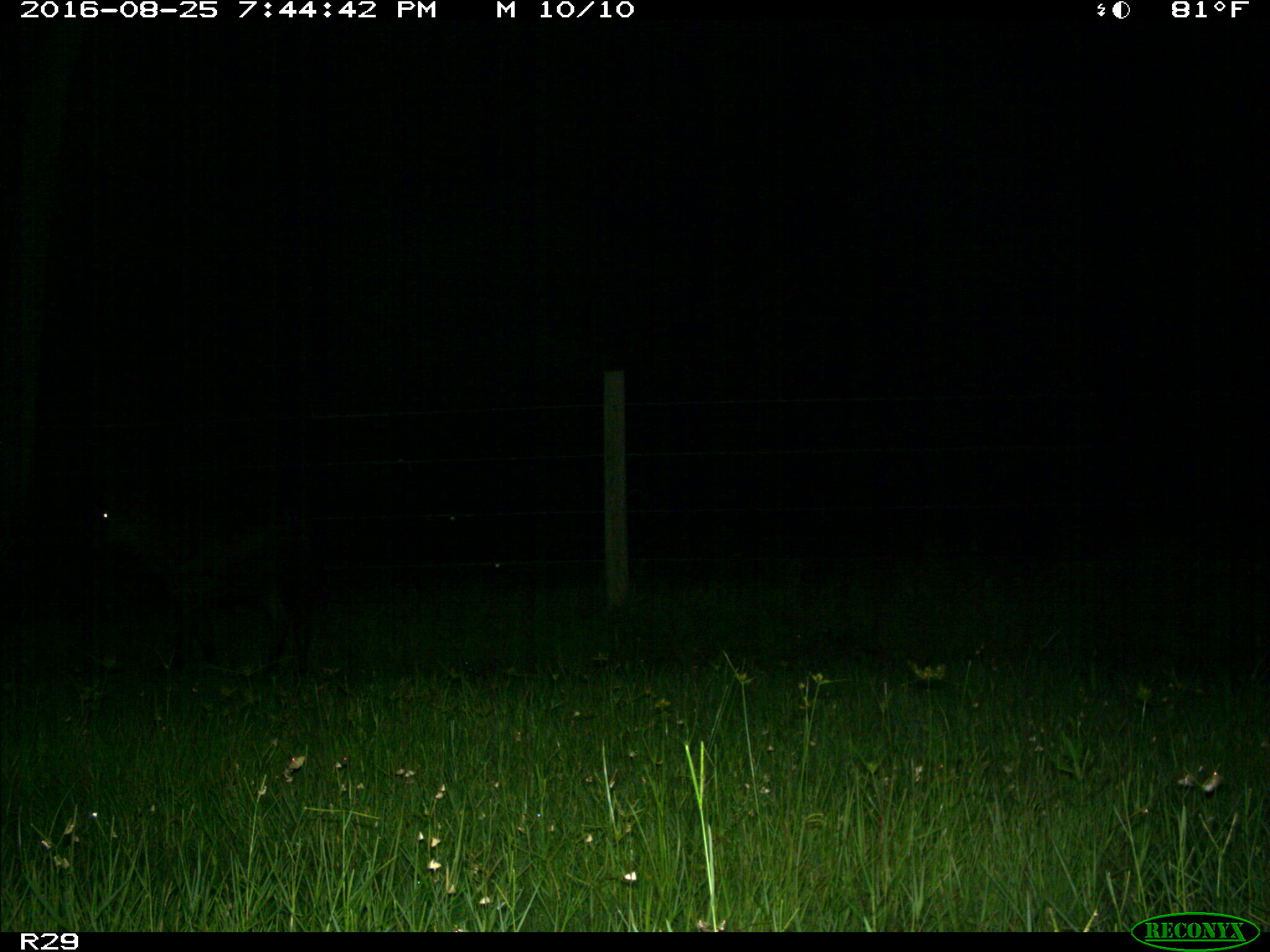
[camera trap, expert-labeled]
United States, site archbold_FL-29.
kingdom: Animalia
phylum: Chordata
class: Mammalia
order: Artiodactyla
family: Bovidae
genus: Bos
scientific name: Bos taurus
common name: domestic cow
Bos taurus (domestic cow).